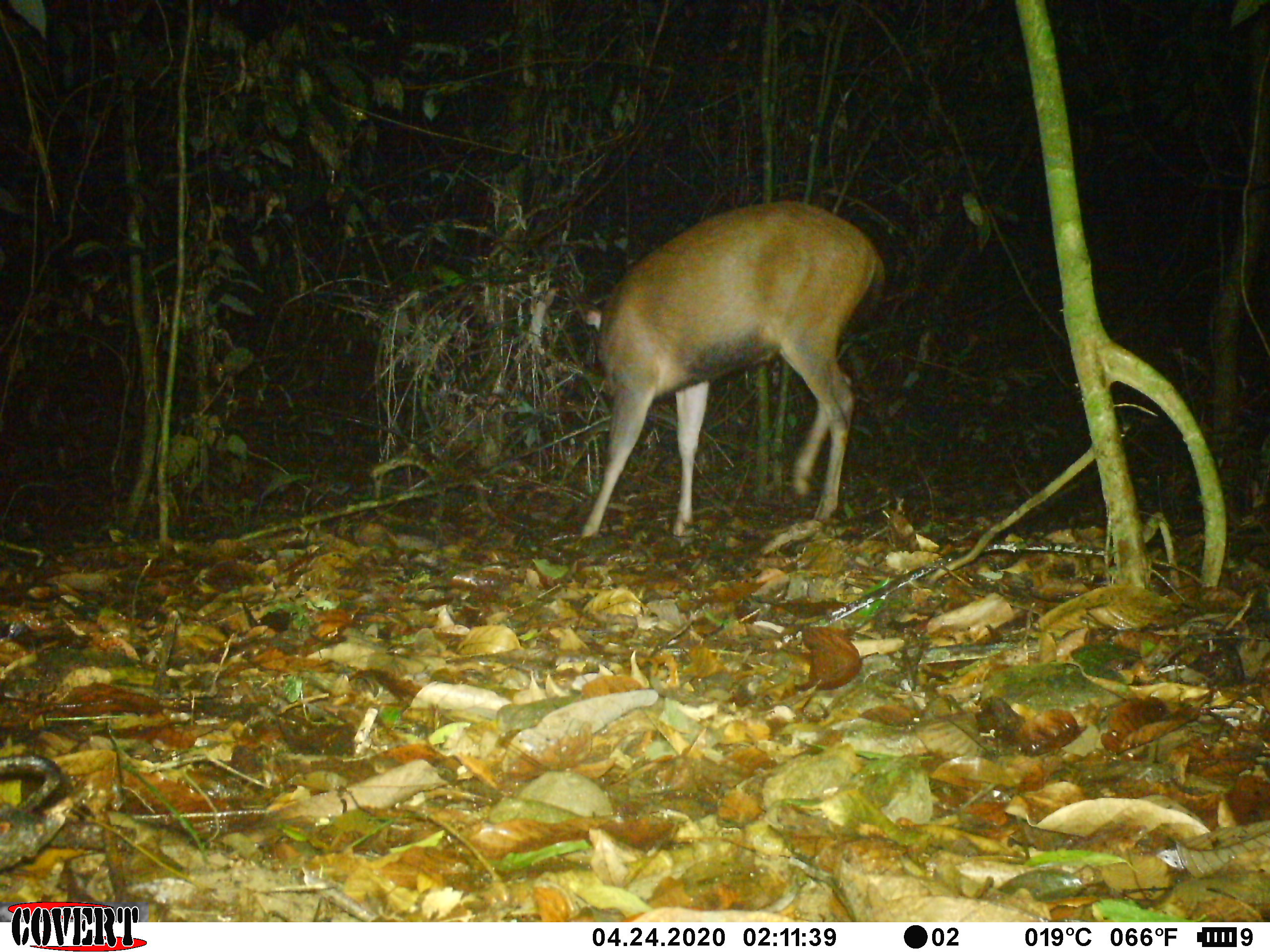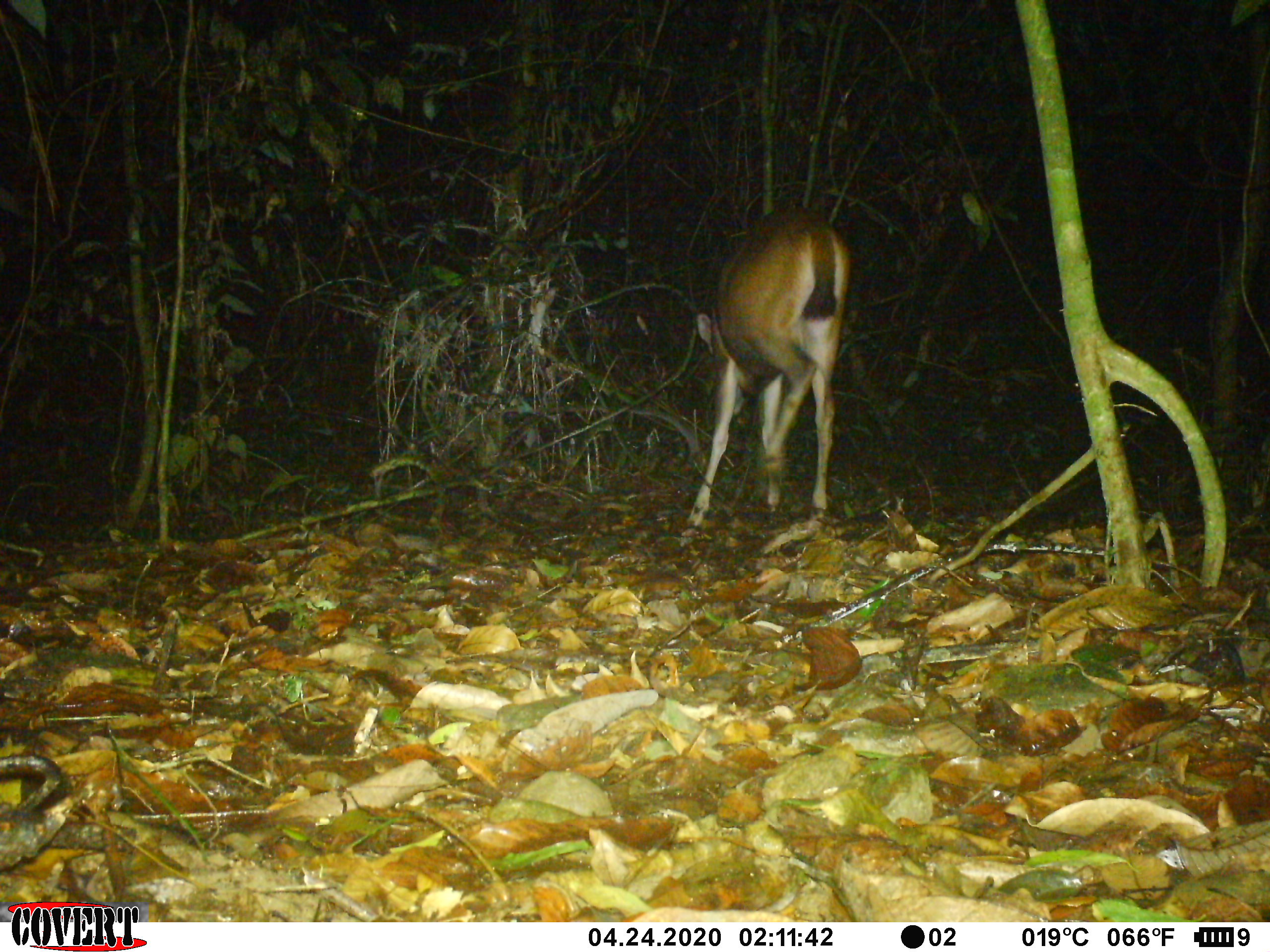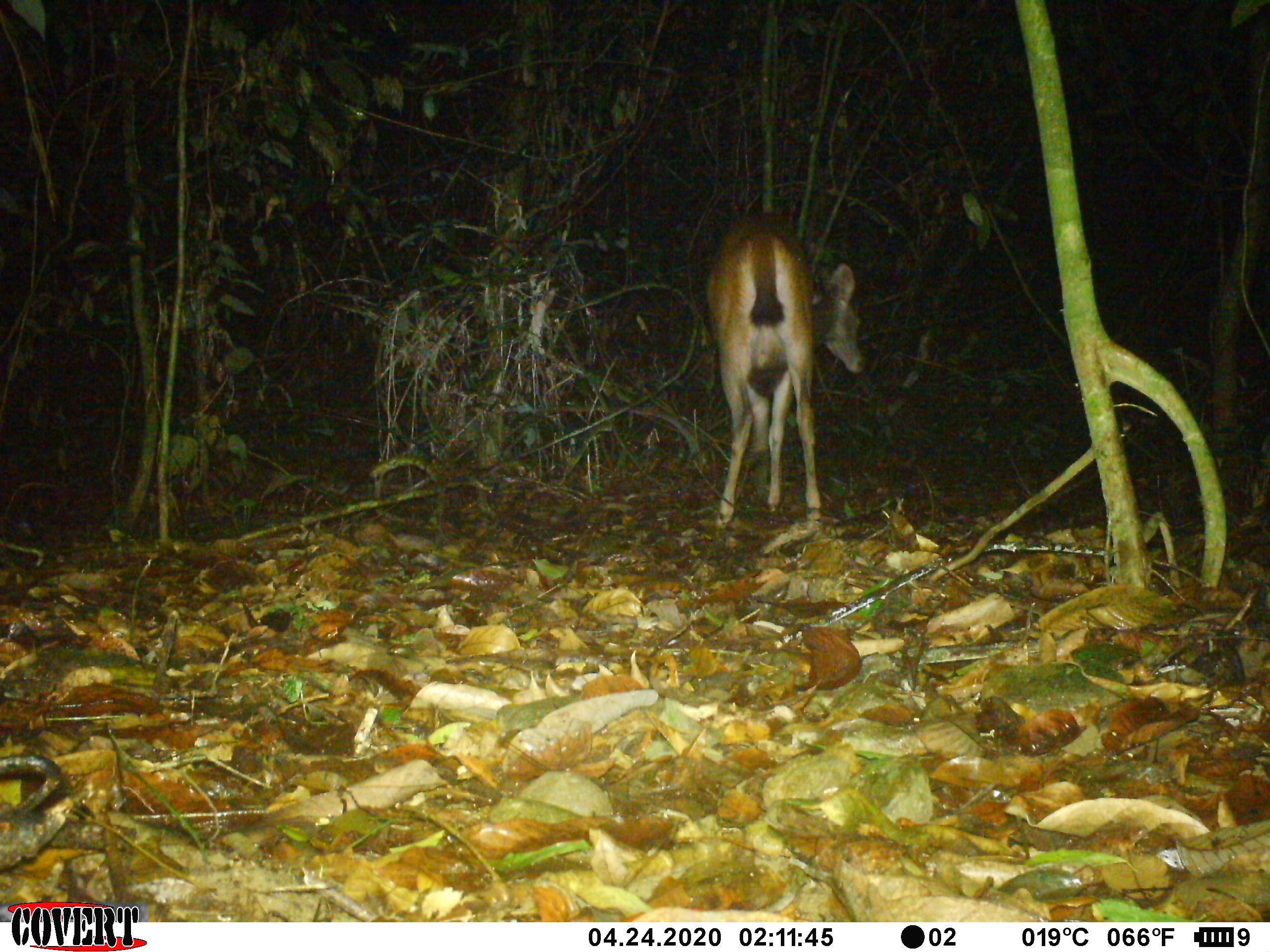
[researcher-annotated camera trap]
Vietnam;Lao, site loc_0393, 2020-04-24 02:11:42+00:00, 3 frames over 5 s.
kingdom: Animalia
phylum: Chordata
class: Mammalia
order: Artiodactyla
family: Cervidae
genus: Rusa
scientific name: Rusa unicolor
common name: sambar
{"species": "sambar (Rusa unicolor)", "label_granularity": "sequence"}